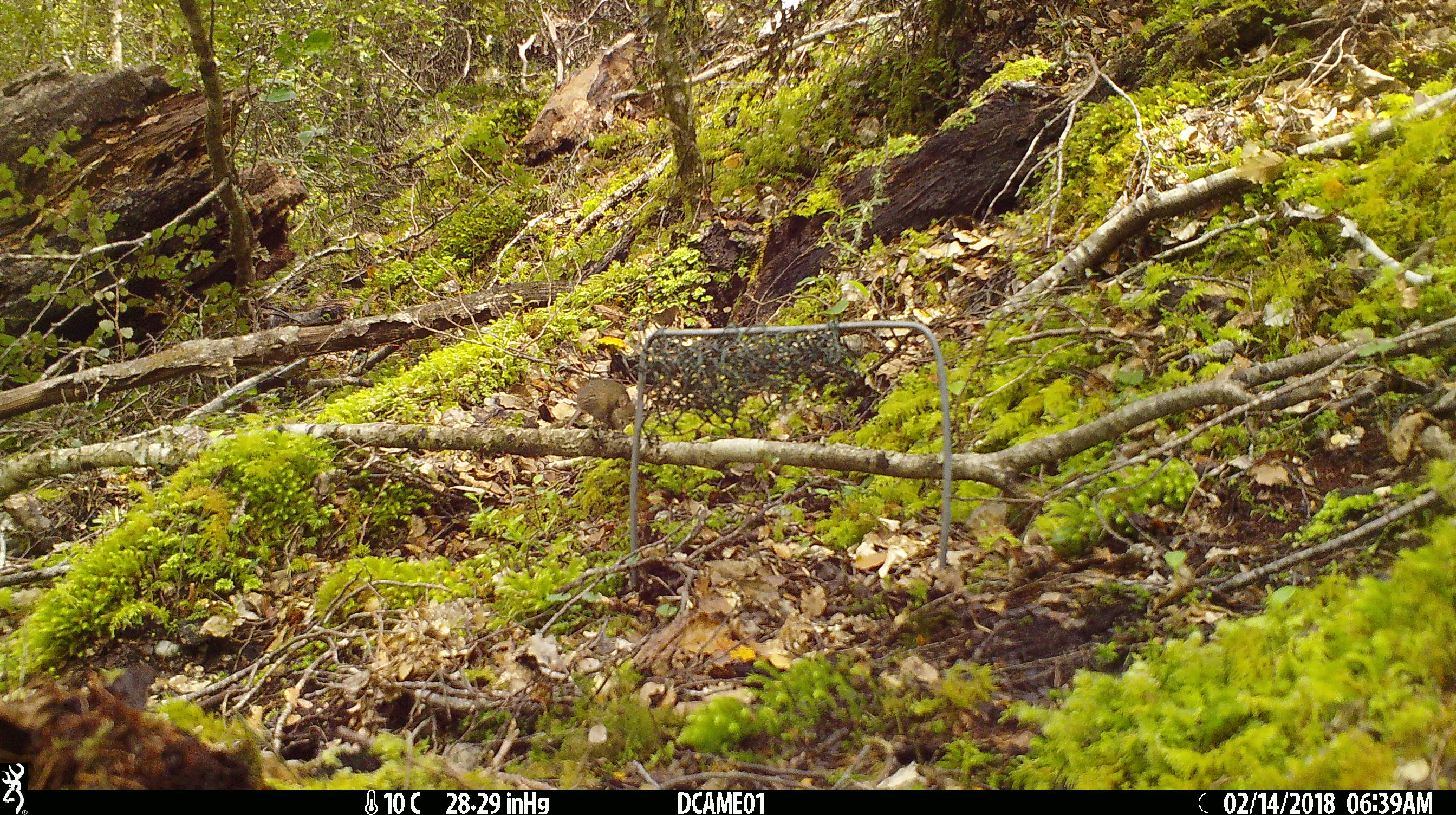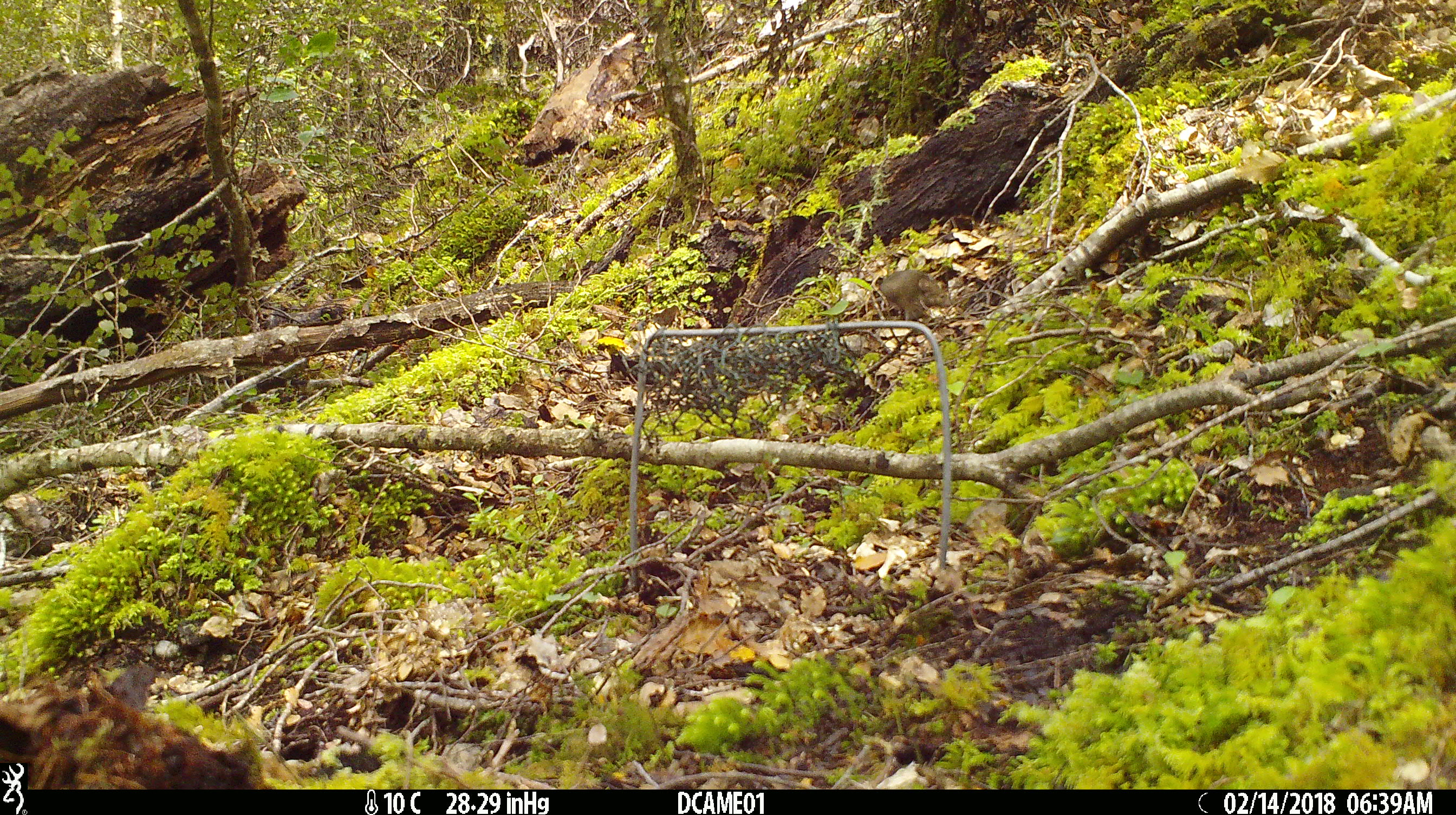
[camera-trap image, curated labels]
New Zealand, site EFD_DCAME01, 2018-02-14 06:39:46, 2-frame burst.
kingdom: Animalia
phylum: Chordata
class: Mammalia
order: Rodentia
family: Muridae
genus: Mus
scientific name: Mus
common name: mouse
Mouse (Mus).